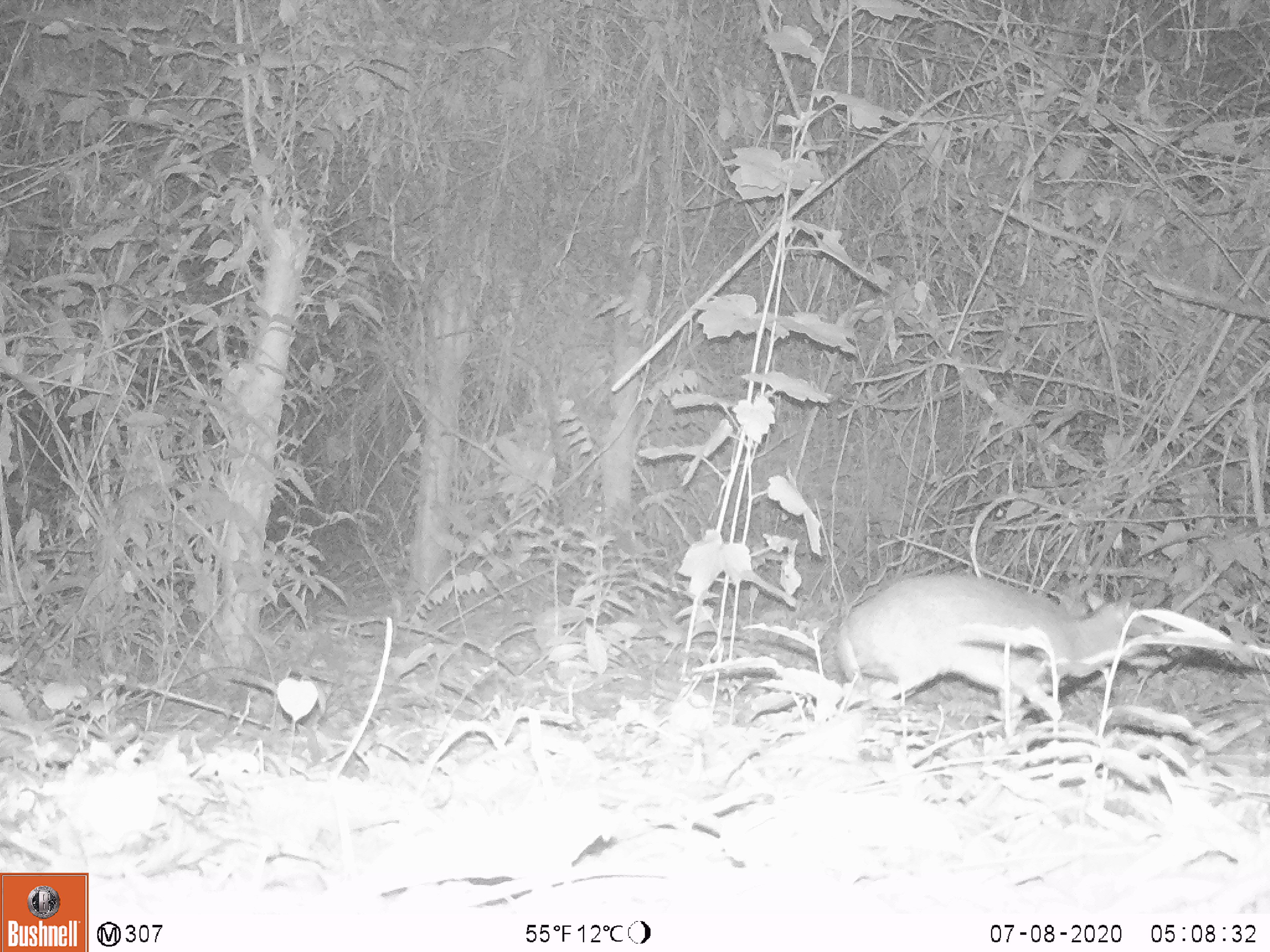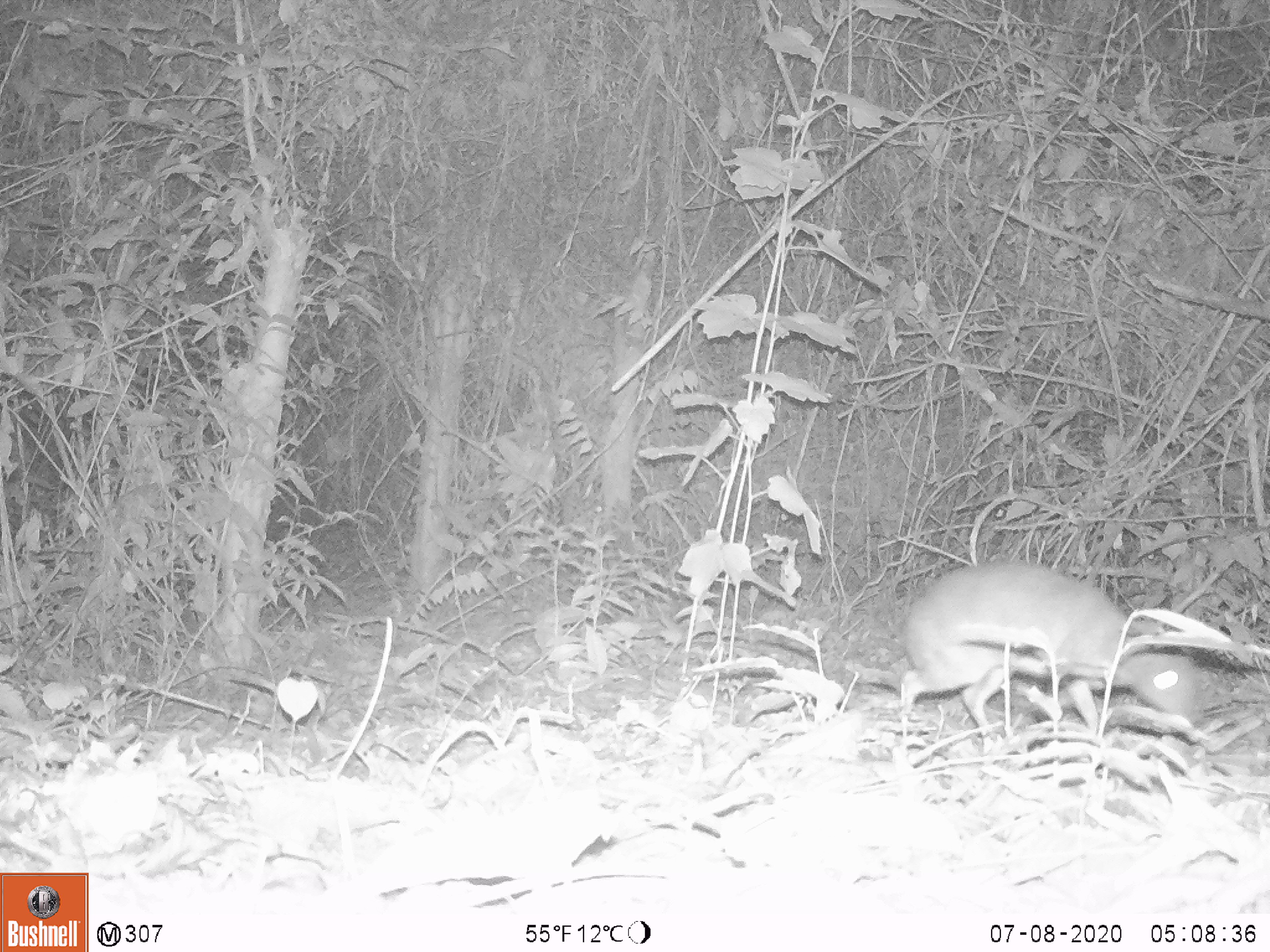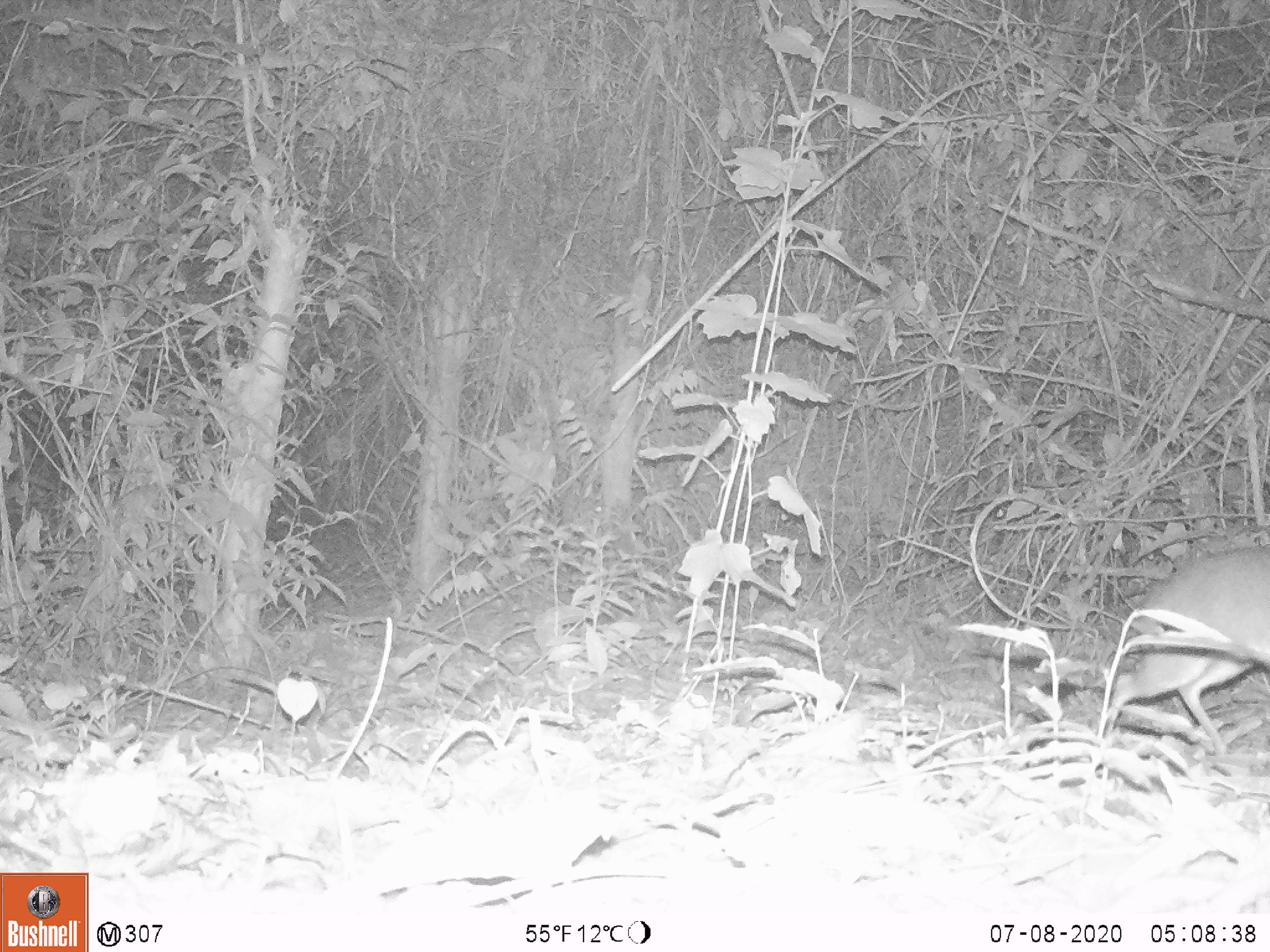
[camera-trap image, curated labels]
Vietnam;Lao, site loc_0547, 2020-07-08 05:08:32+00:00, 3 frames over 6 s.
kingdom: Animalia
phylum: Chordata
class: Mammalia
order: Artiodactyla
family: Tragulidae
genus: Moschiola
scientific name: Moschiola meminna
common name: chevrotain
Chevrotain (Moschiola meminna). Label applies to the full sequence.